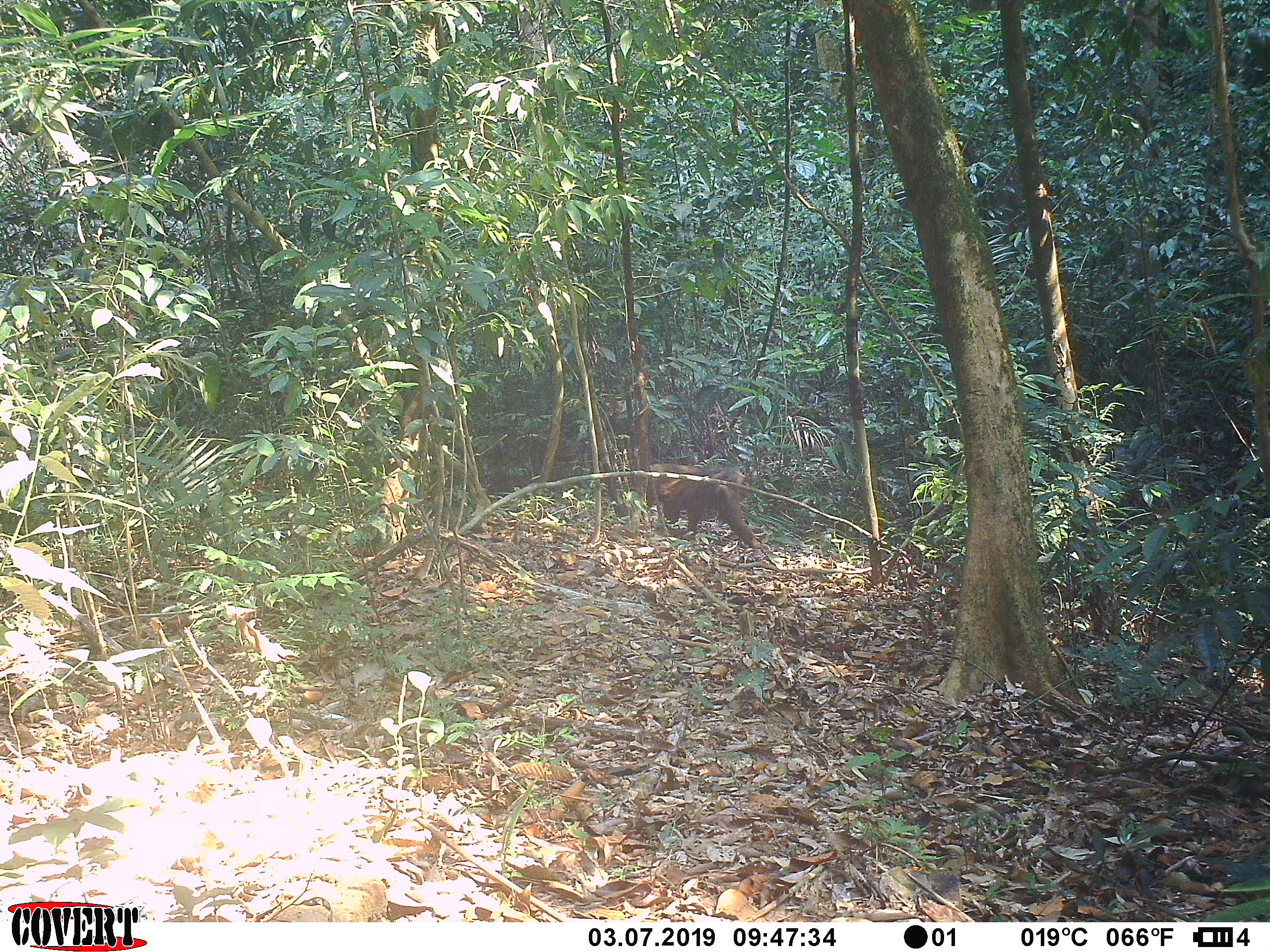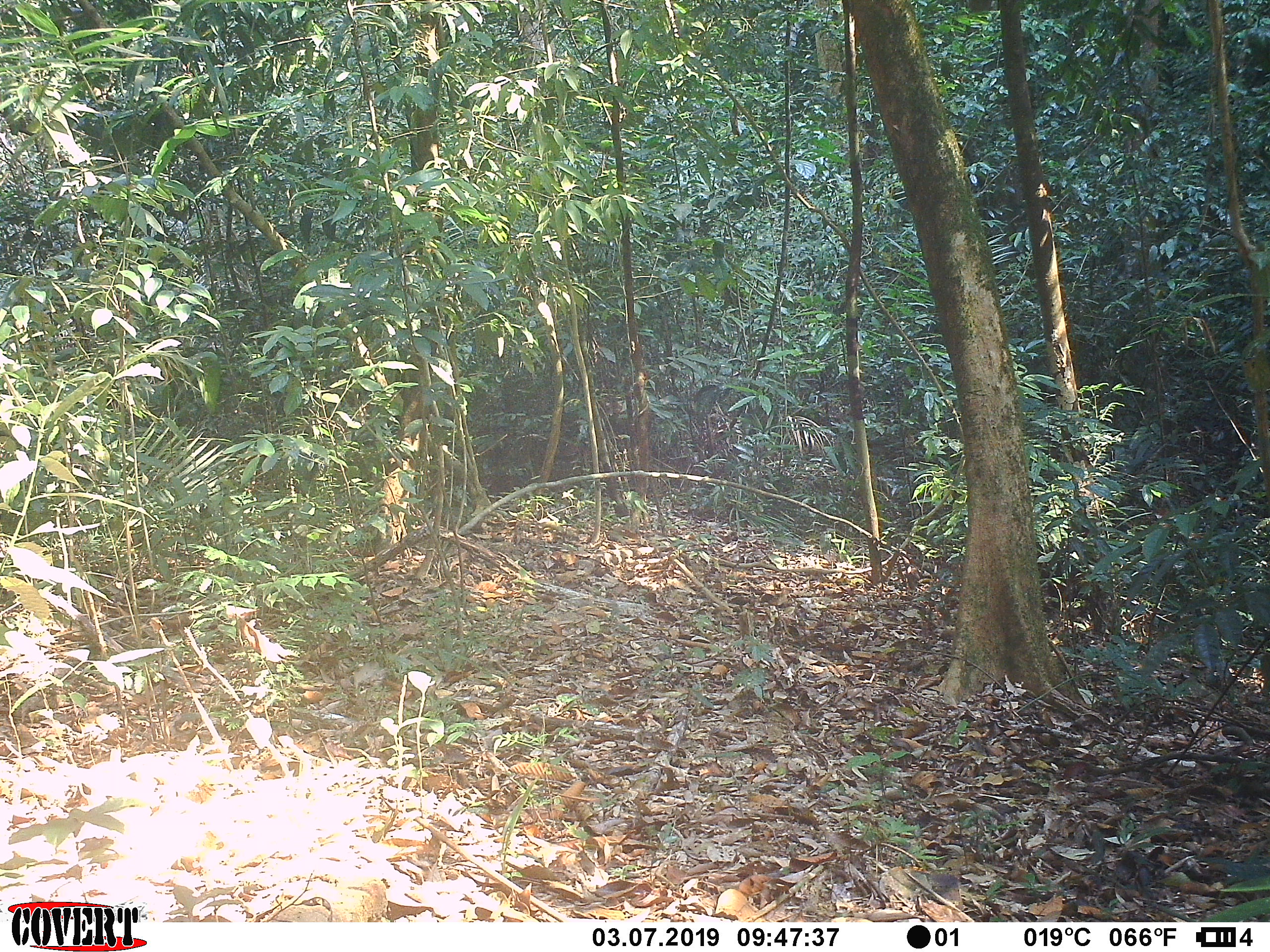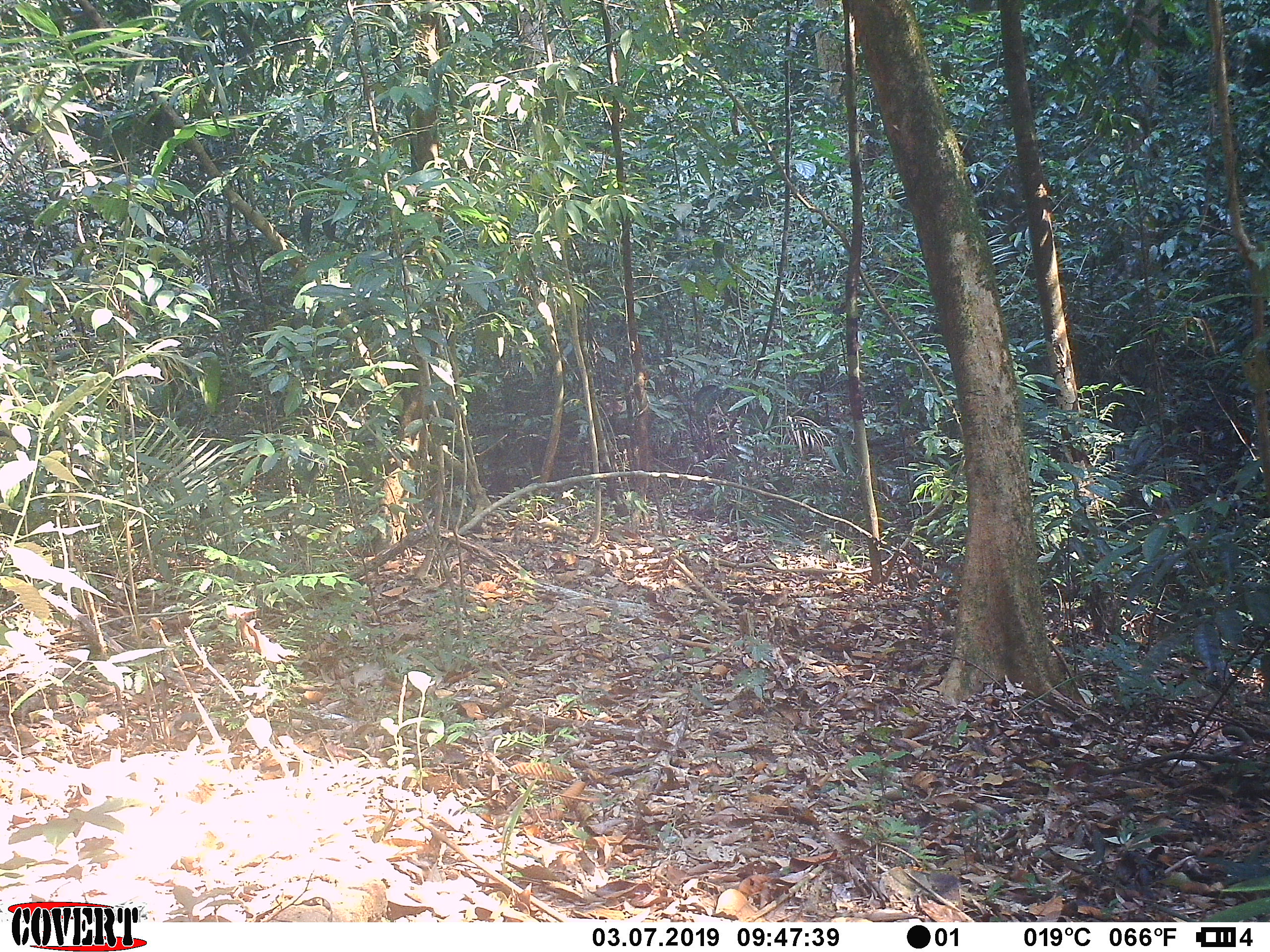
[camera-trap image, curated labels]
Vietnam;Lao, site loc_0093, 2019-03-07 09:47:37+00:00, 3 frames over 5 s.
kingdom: Animalia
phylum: Chordata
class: Mammalia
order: Primates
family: Cercopithecidae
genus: Macaca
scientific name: Macaca arctoides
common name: stump-tailed macaque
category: stump tailed macaque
Stump tailed macaque (stump-tailed macaque) (Macaca arctoides). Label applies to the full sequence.